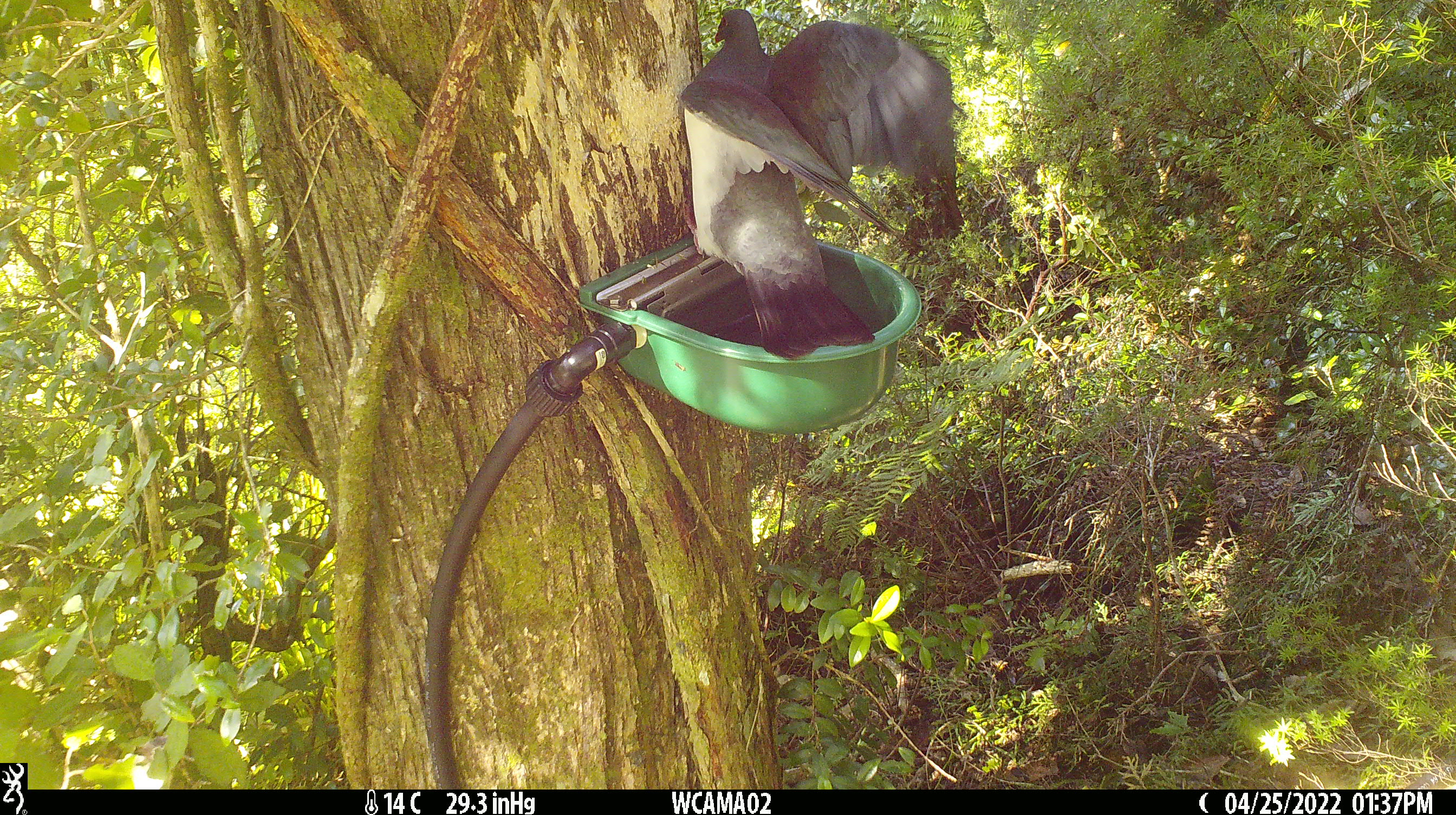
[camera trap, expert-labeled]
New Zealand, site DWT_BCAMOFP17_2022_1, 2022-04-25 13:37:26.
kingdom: Animalia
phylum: Chordata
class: Aves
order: Columbiformes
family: Columbidae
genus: Hemiphaga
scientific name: Hemiphaga novaeseelandiae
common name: new zealand pigeon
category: kereru